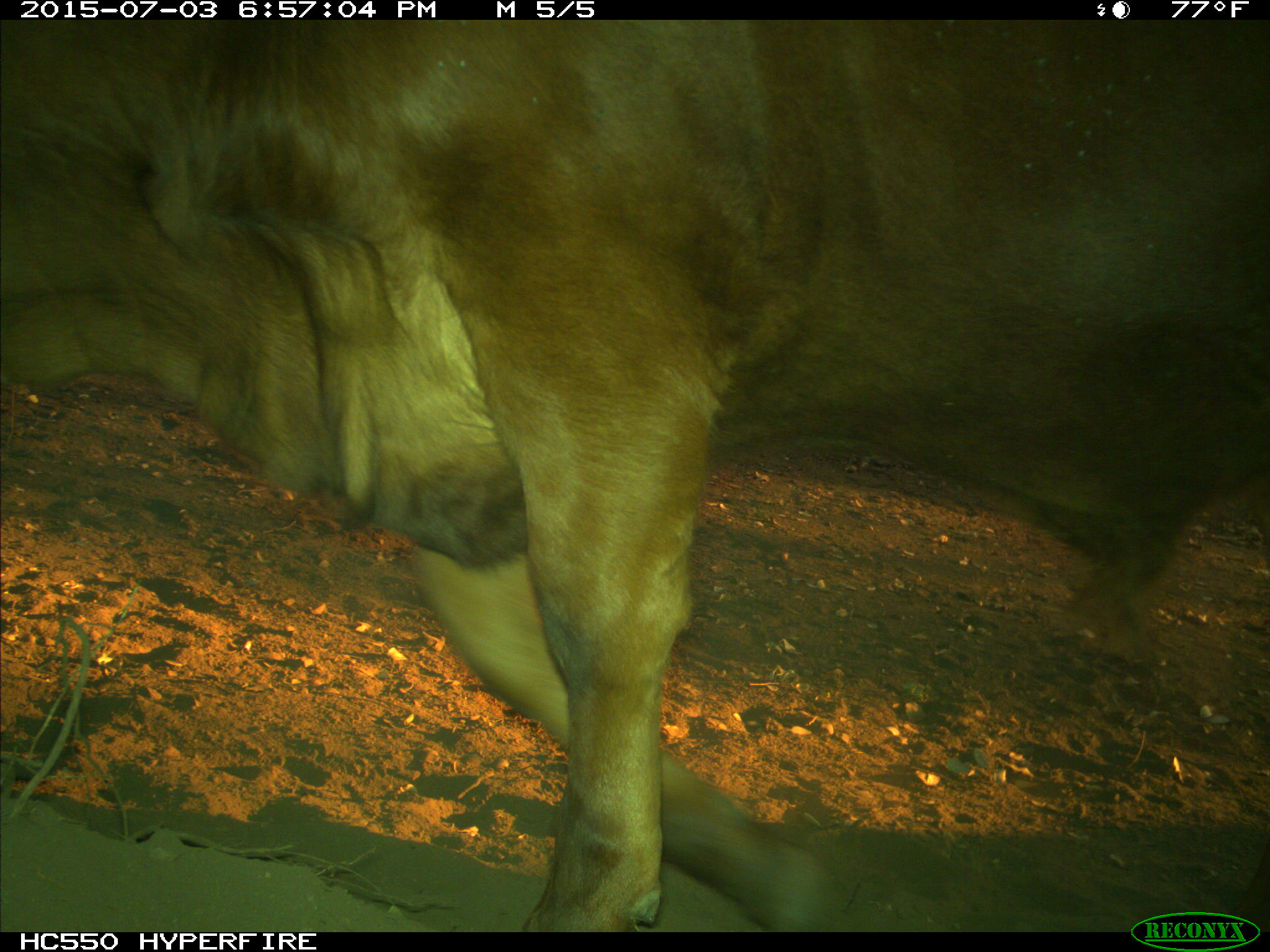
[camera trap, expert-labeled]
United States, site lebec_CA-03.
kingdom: Animalia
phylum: Chordata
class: Mammalia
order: Artiodactyla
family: Bovidae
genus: Bos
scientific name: Bos taurus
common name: domestic cow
Bos taurus (domestic cow).